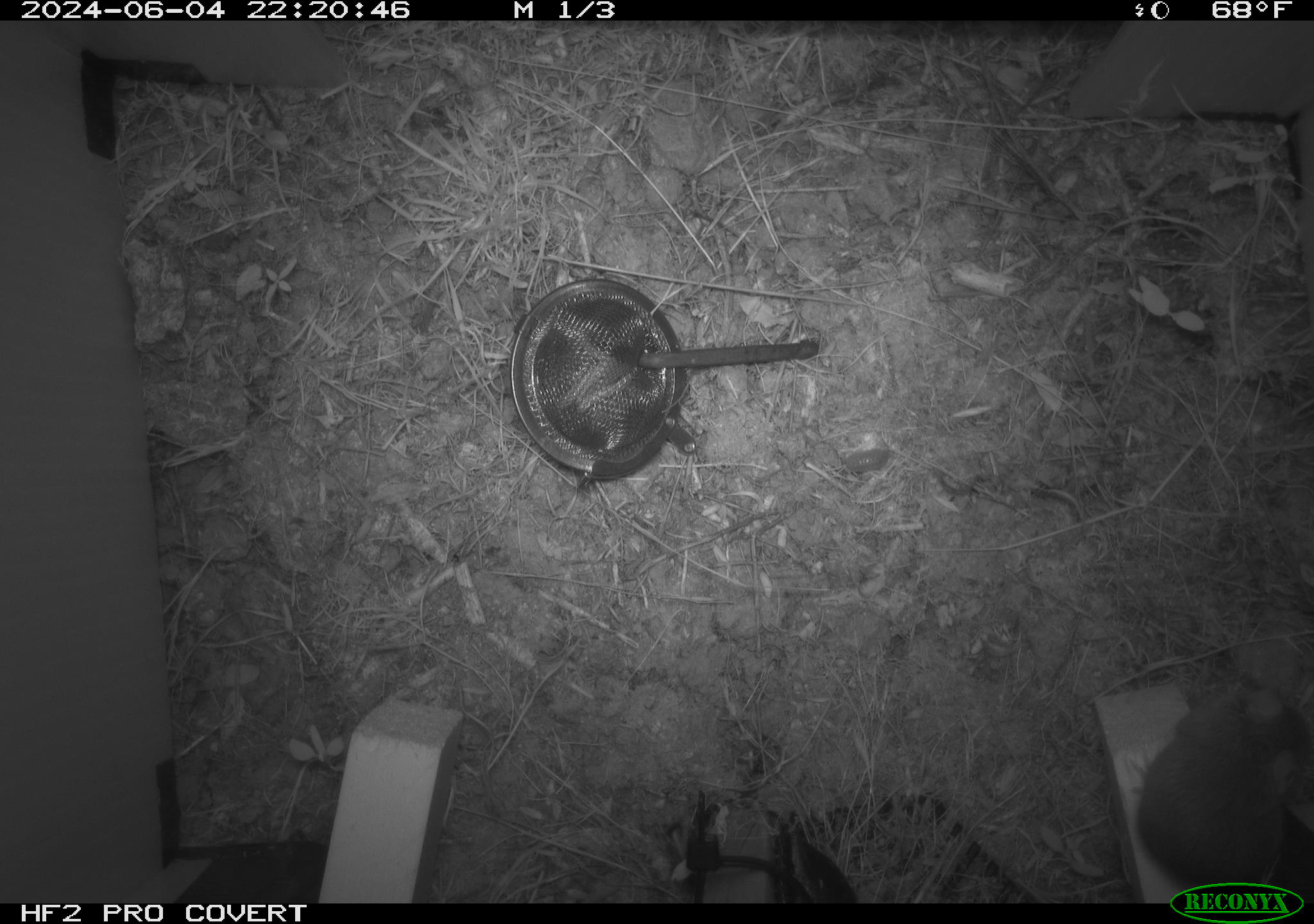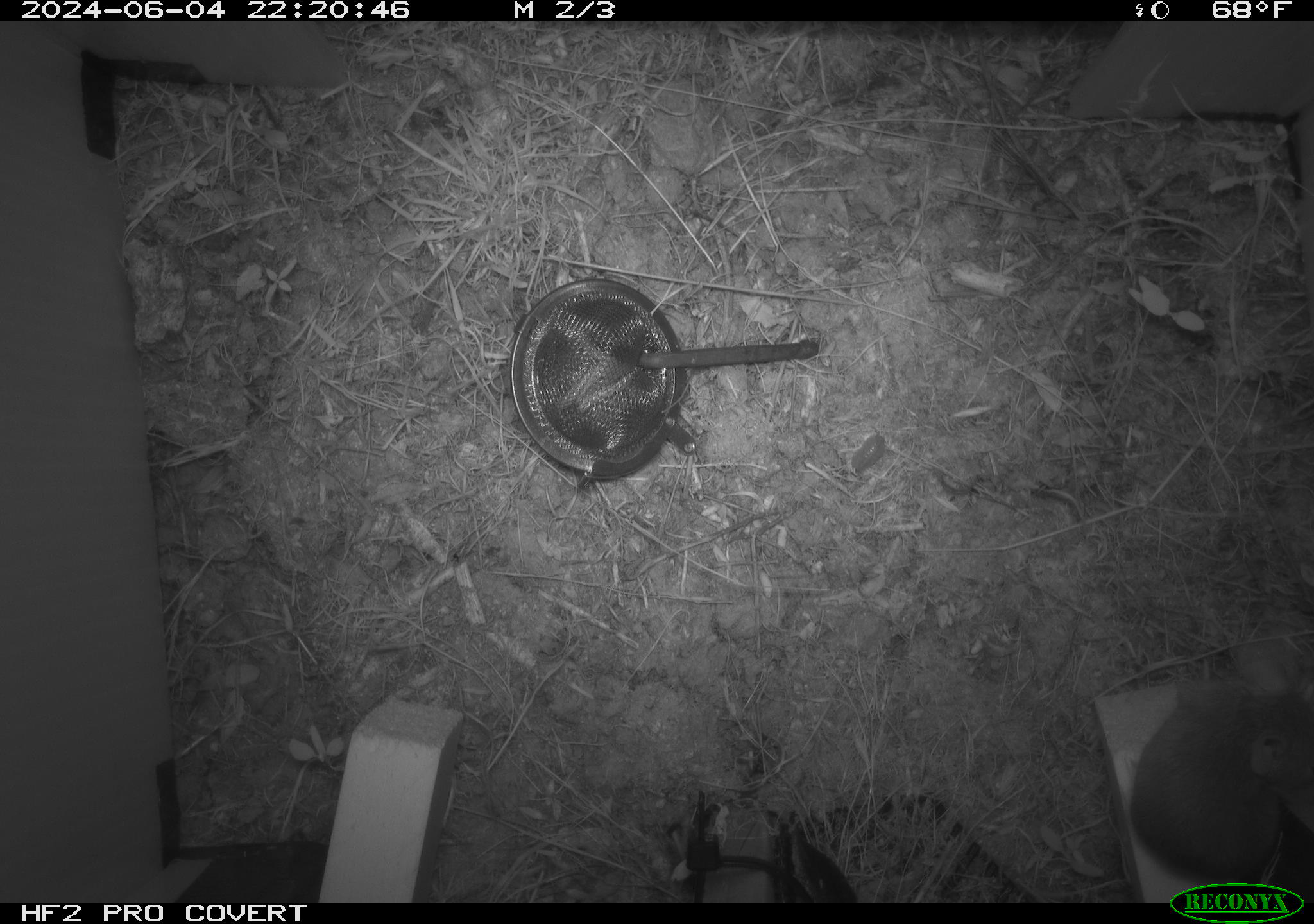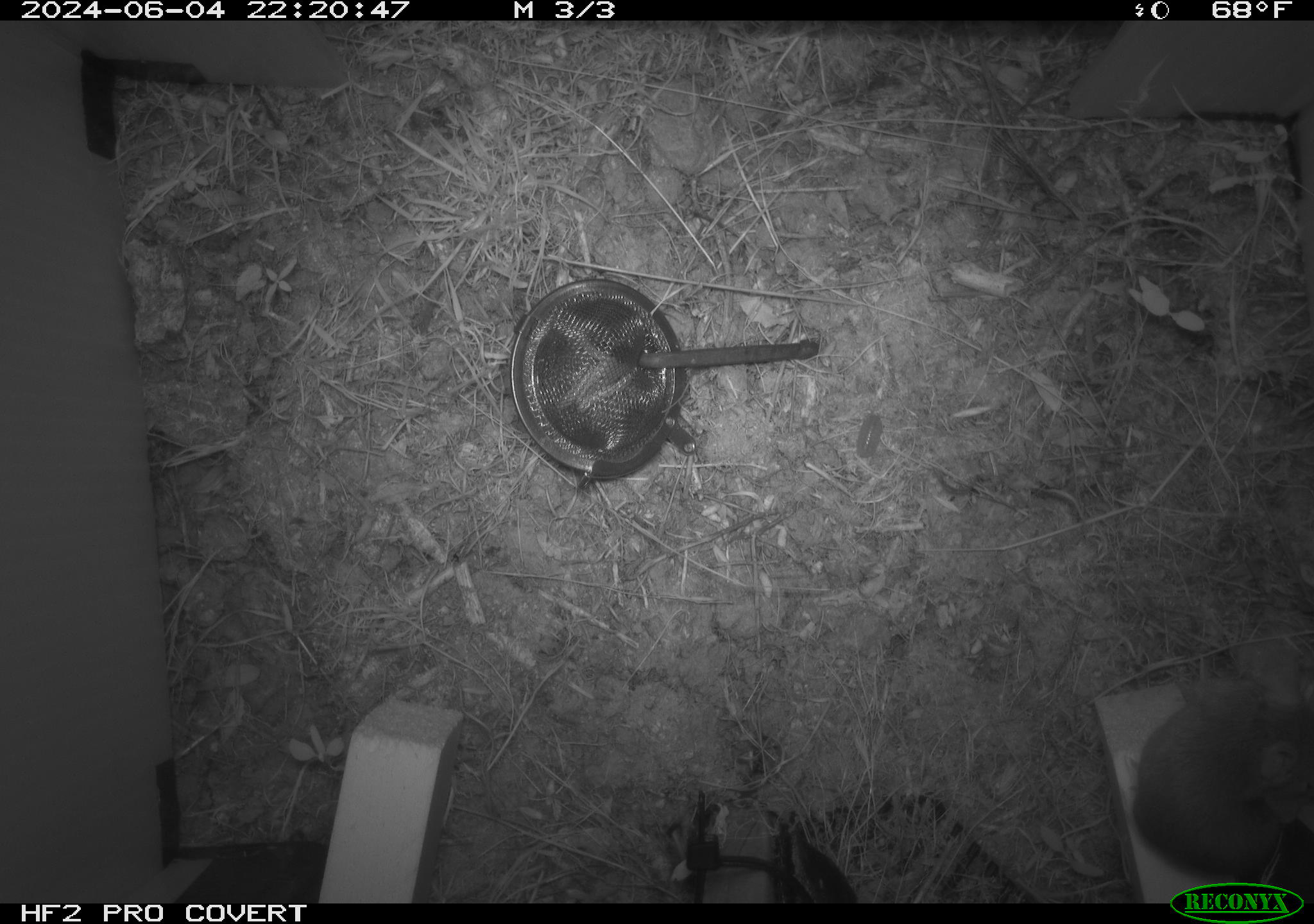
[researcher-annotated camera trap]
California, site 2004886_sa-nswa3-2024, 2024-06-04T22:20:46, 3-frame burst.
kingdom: Animalia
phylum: Chordata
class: Mammalia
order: Rodentia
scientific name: Rodentia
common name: rodent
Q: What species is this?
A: Rodent (Rodentia).